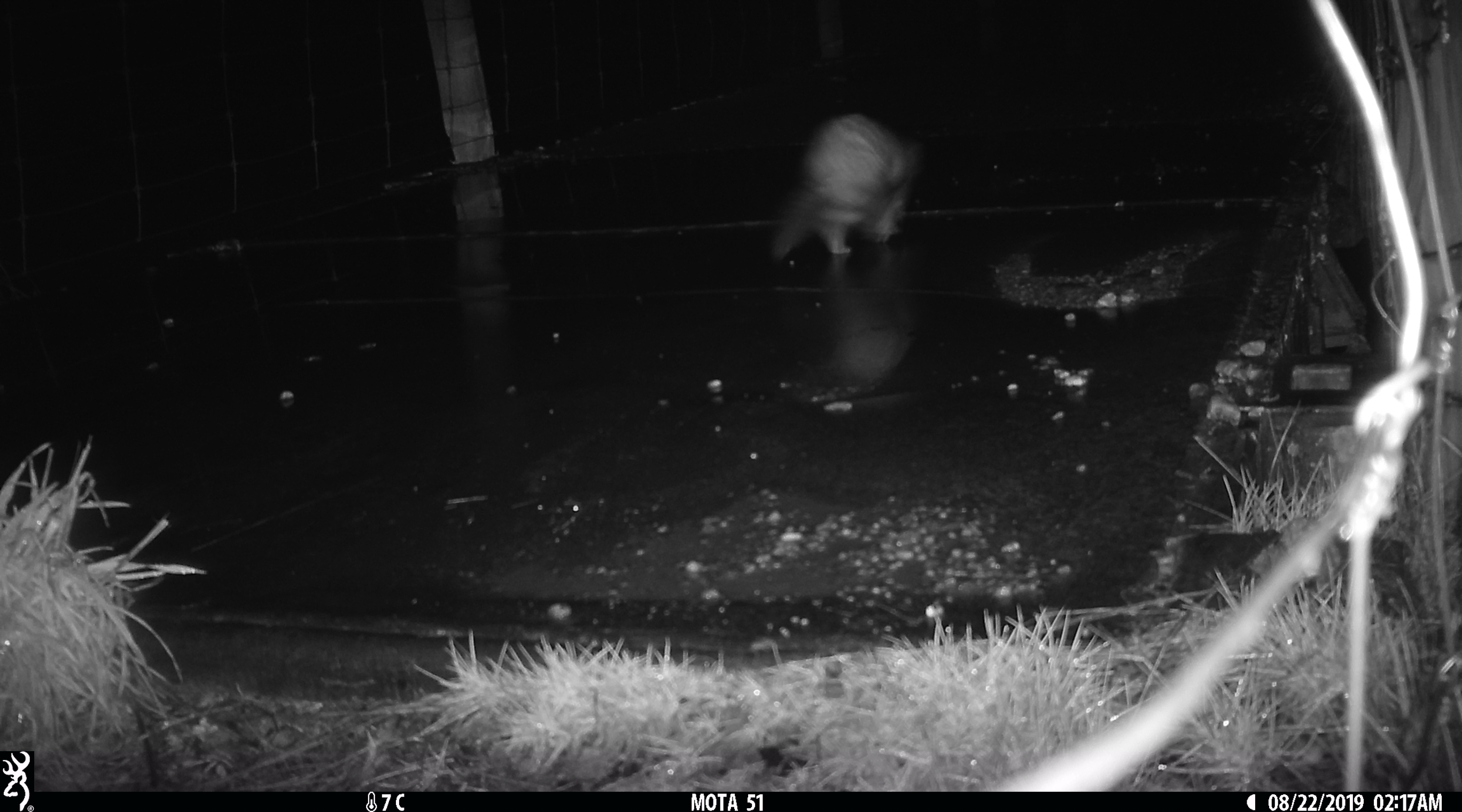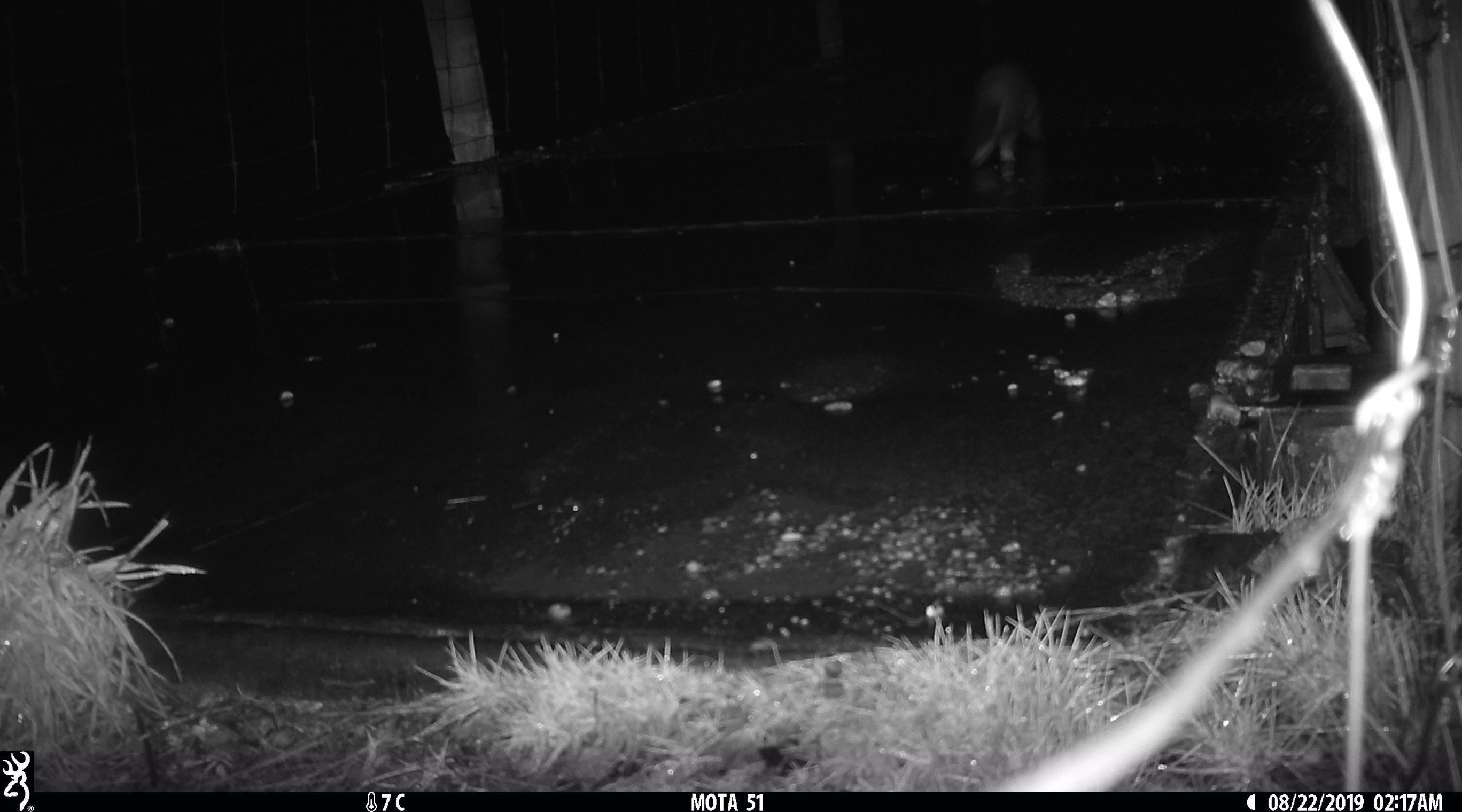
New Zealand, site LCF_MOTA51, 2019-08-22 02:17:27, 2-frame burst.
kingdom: Animalia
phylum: Chordata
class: Mammalia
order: Carnivora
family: Mustelidae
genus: Mustela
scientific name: Mustela furo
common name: ferret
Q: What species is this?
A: Ferret (Mustela furo).